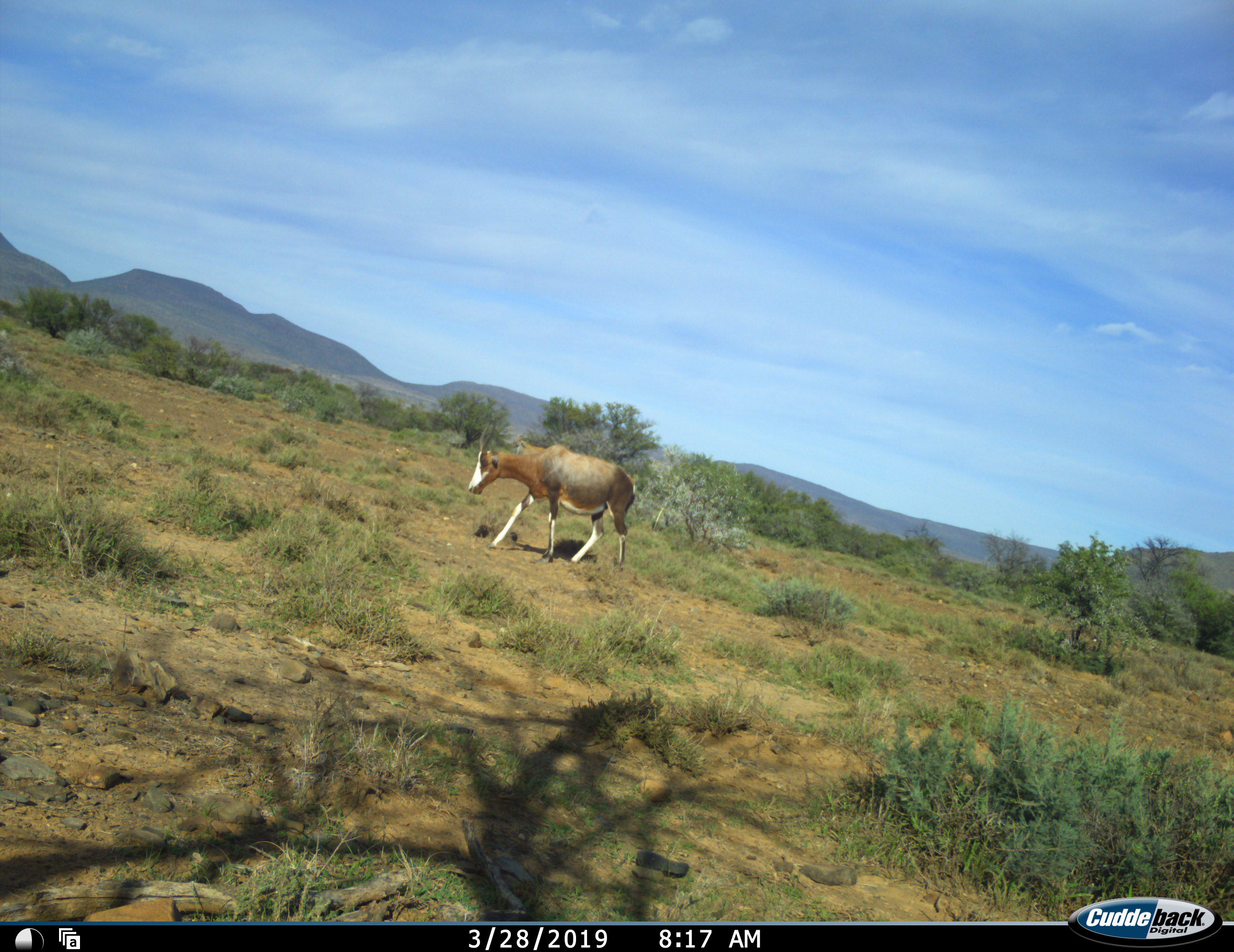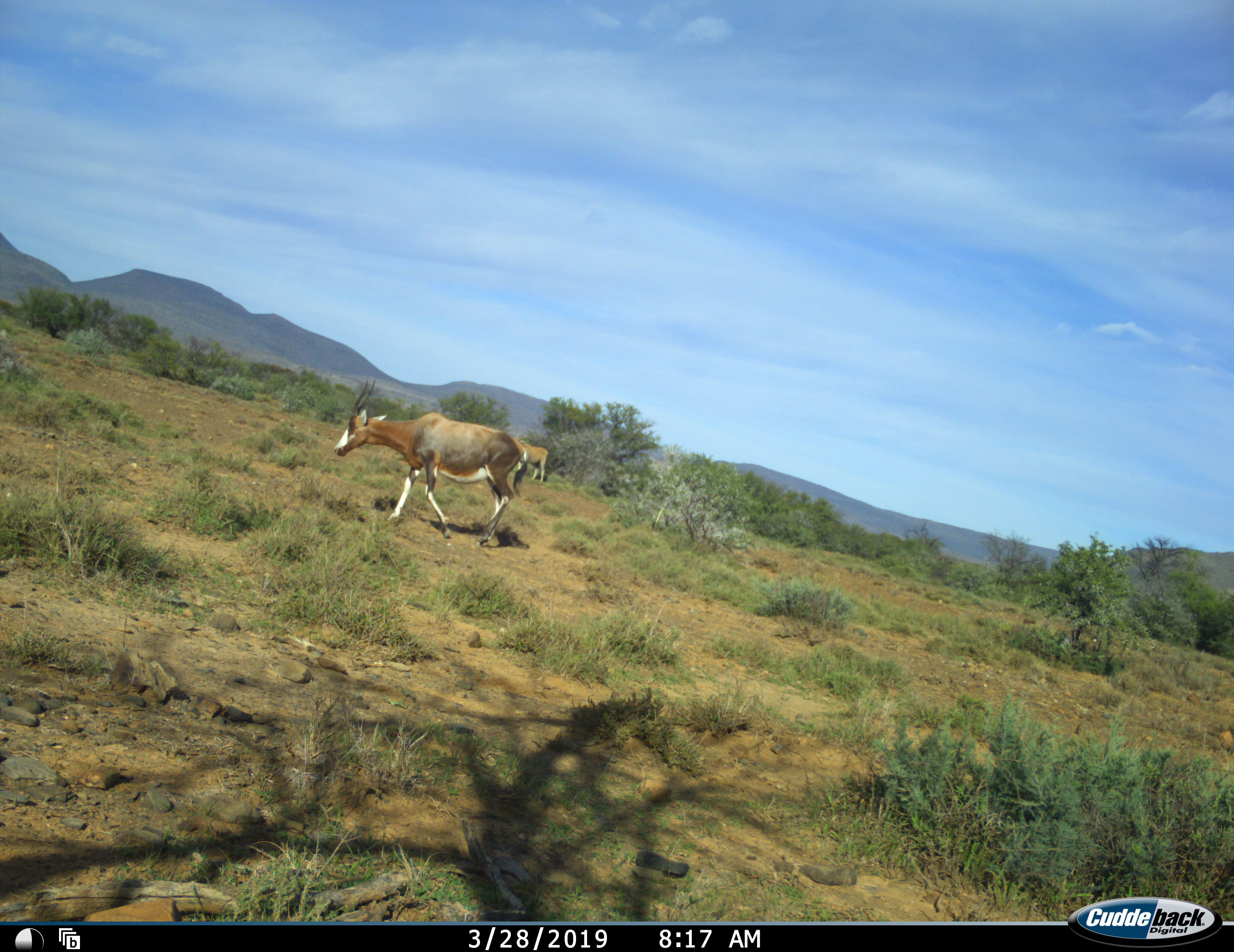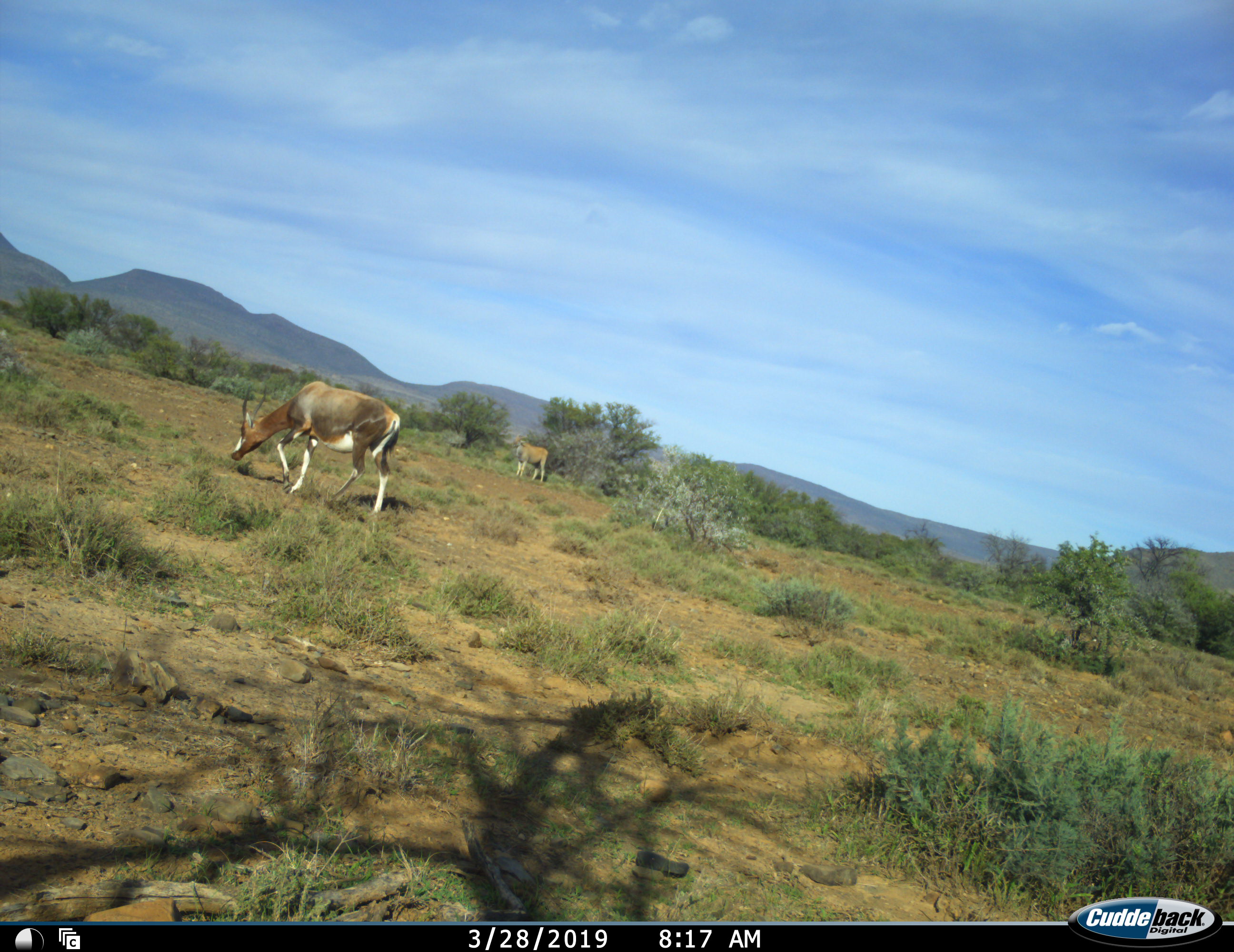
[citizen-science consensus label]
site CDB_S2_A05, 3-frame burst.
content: unidentified animal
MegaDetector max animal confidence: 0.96